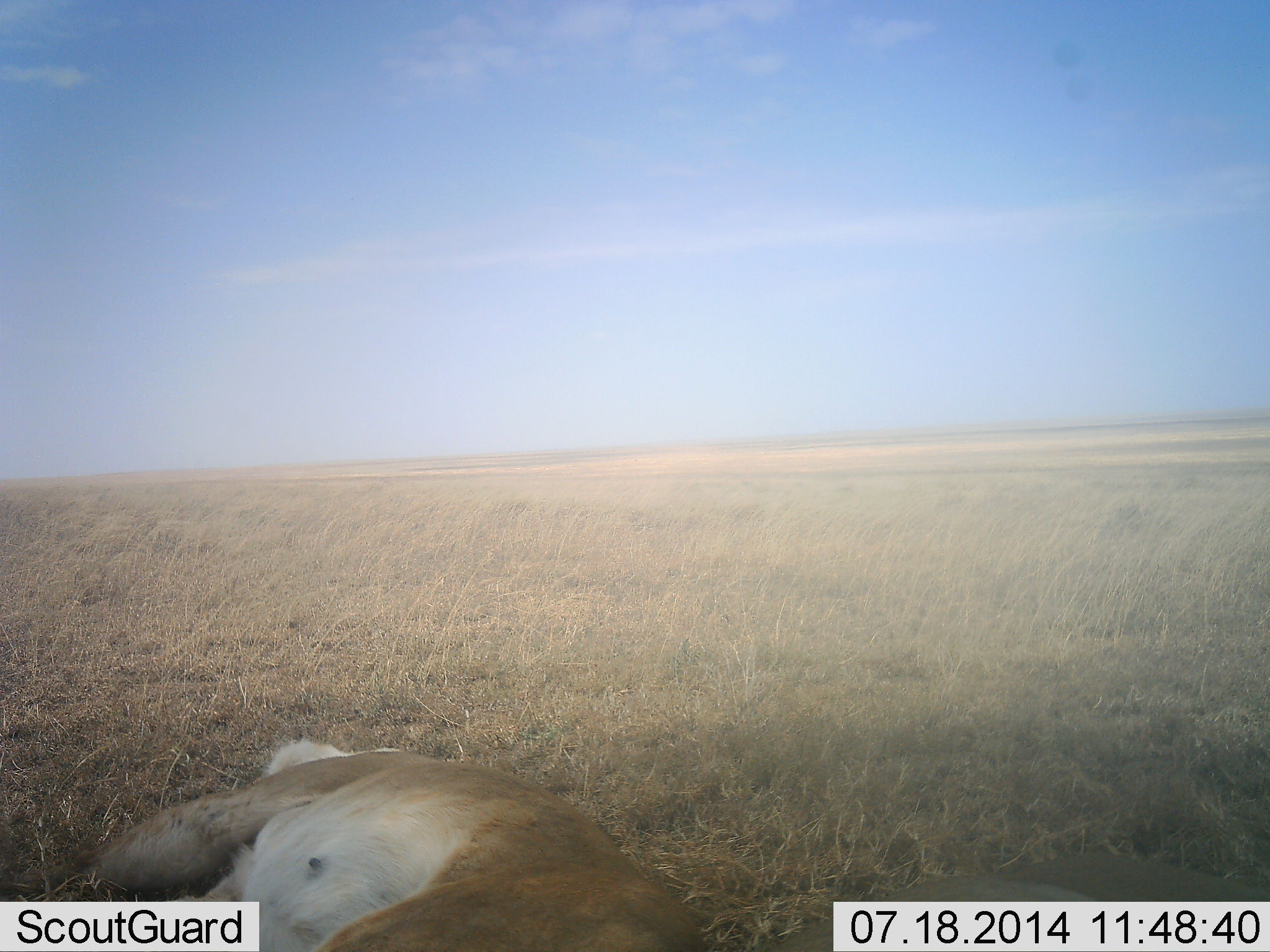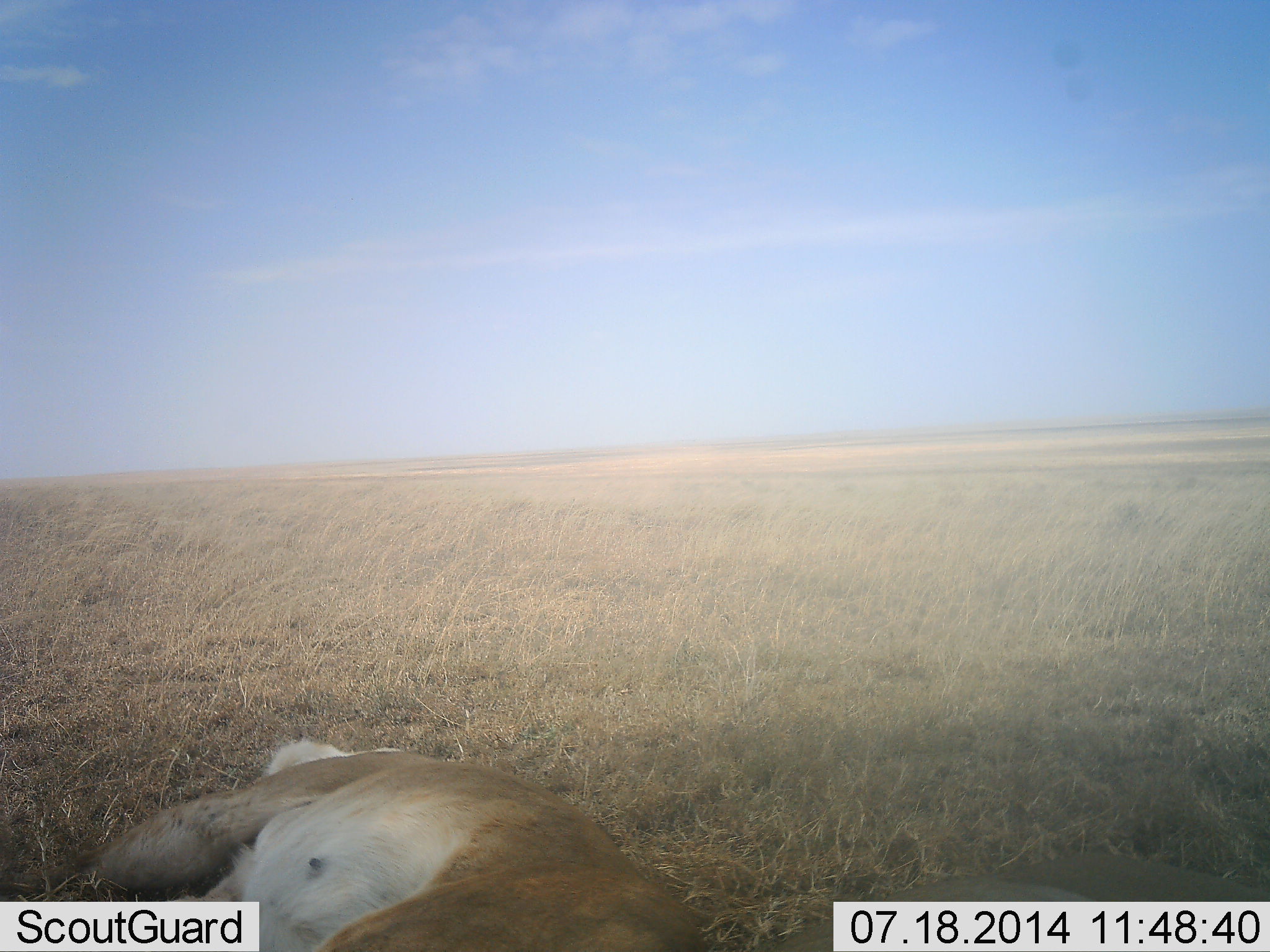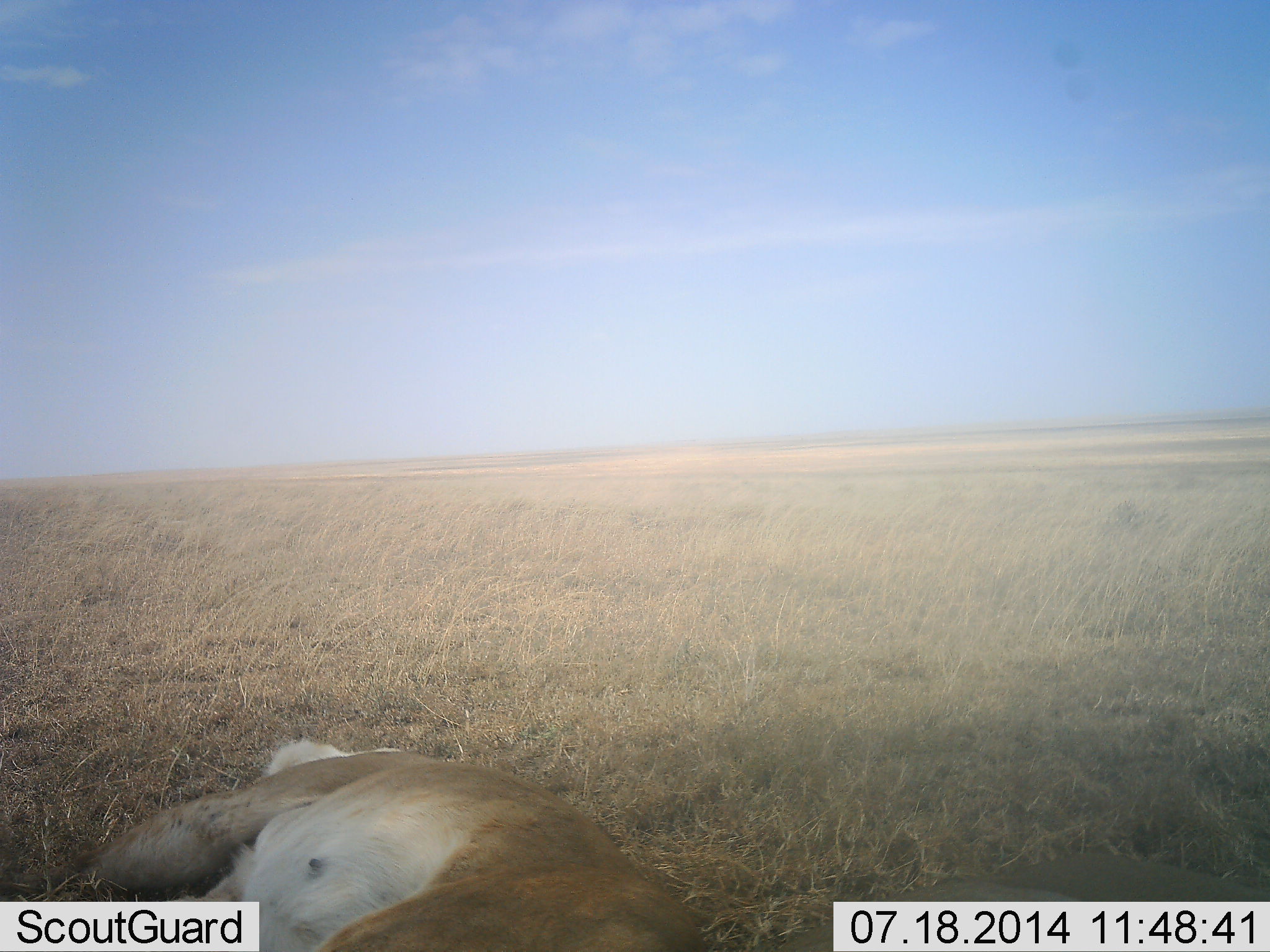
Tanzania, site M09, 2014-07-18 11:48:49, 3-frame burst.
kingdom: Animalia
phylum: Chordata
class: Mammalia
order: Carnivora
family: Felidae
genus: Panthera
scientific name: Panthera leo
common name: lion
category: lionfemale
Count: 1.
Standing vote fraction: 0%.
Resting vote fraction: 100%.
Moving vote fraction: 0%.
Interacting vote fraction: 0%.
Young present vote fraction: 0%.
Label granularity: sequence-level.